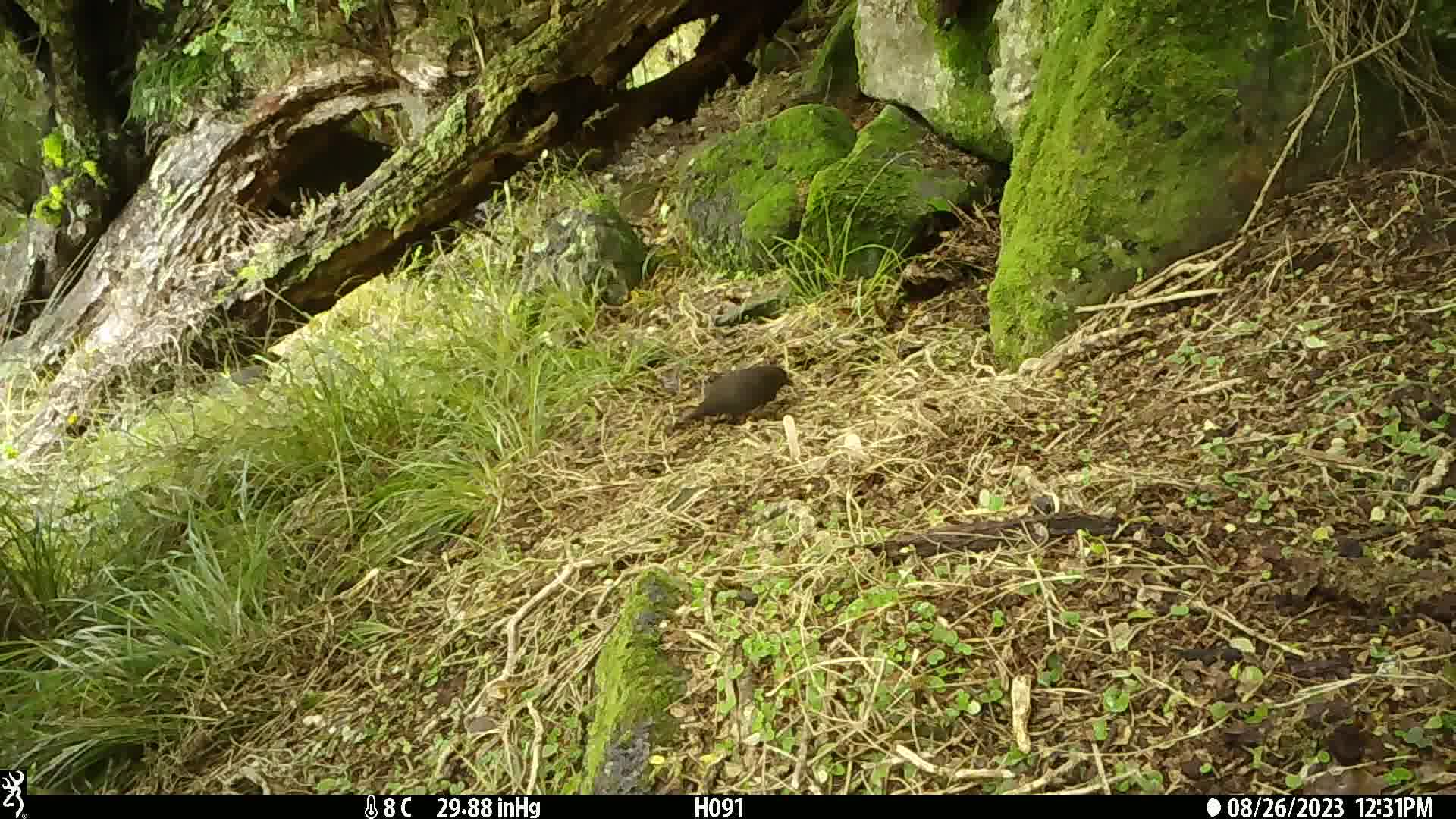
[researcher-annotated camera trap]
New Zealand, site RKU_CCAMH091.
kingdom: Animalia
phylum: Chordata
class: Aves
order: Passeriformes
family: Turdidae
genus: Turdus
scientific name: Turdus merula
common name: eurasian blackbird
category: blackbird